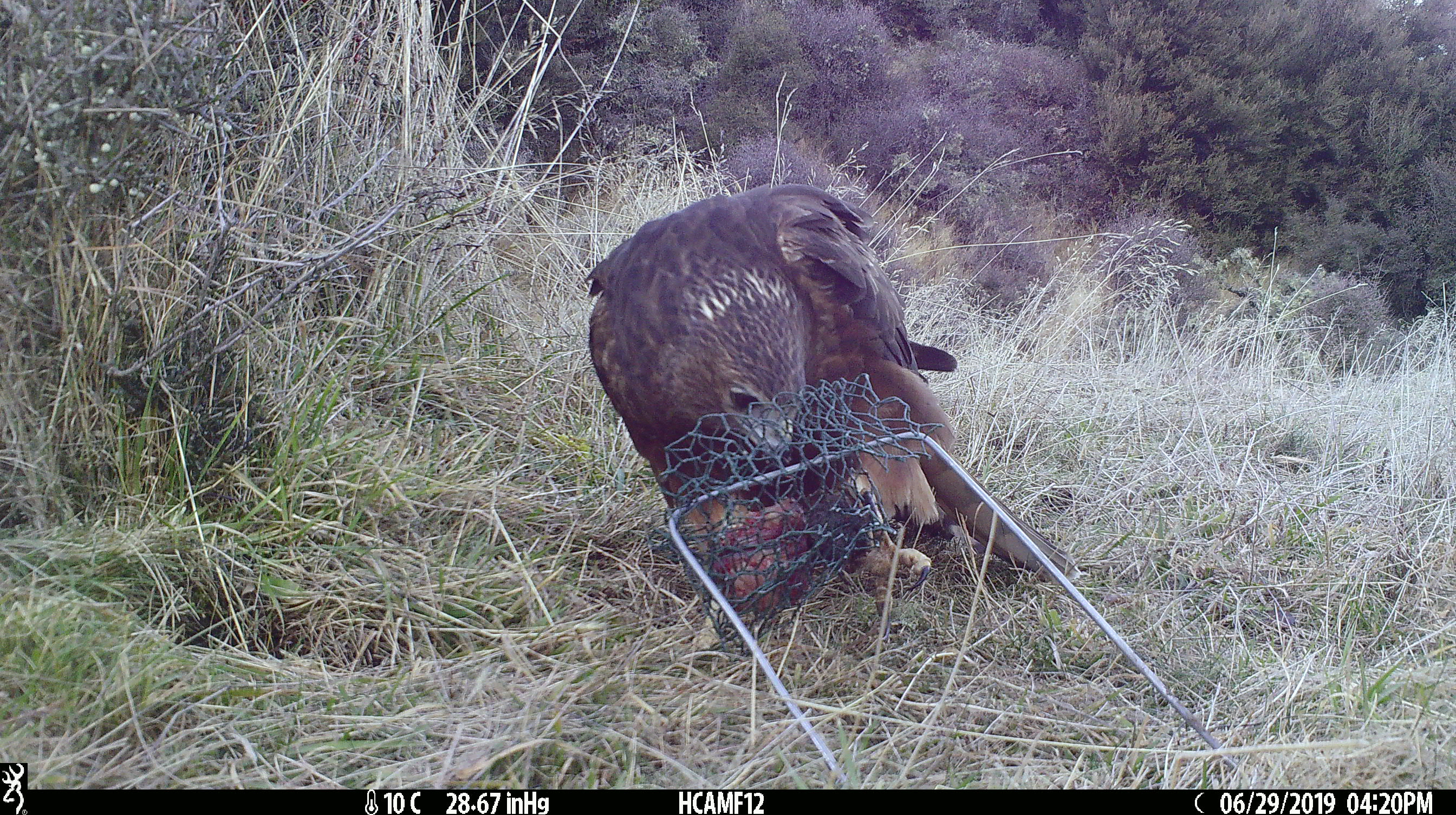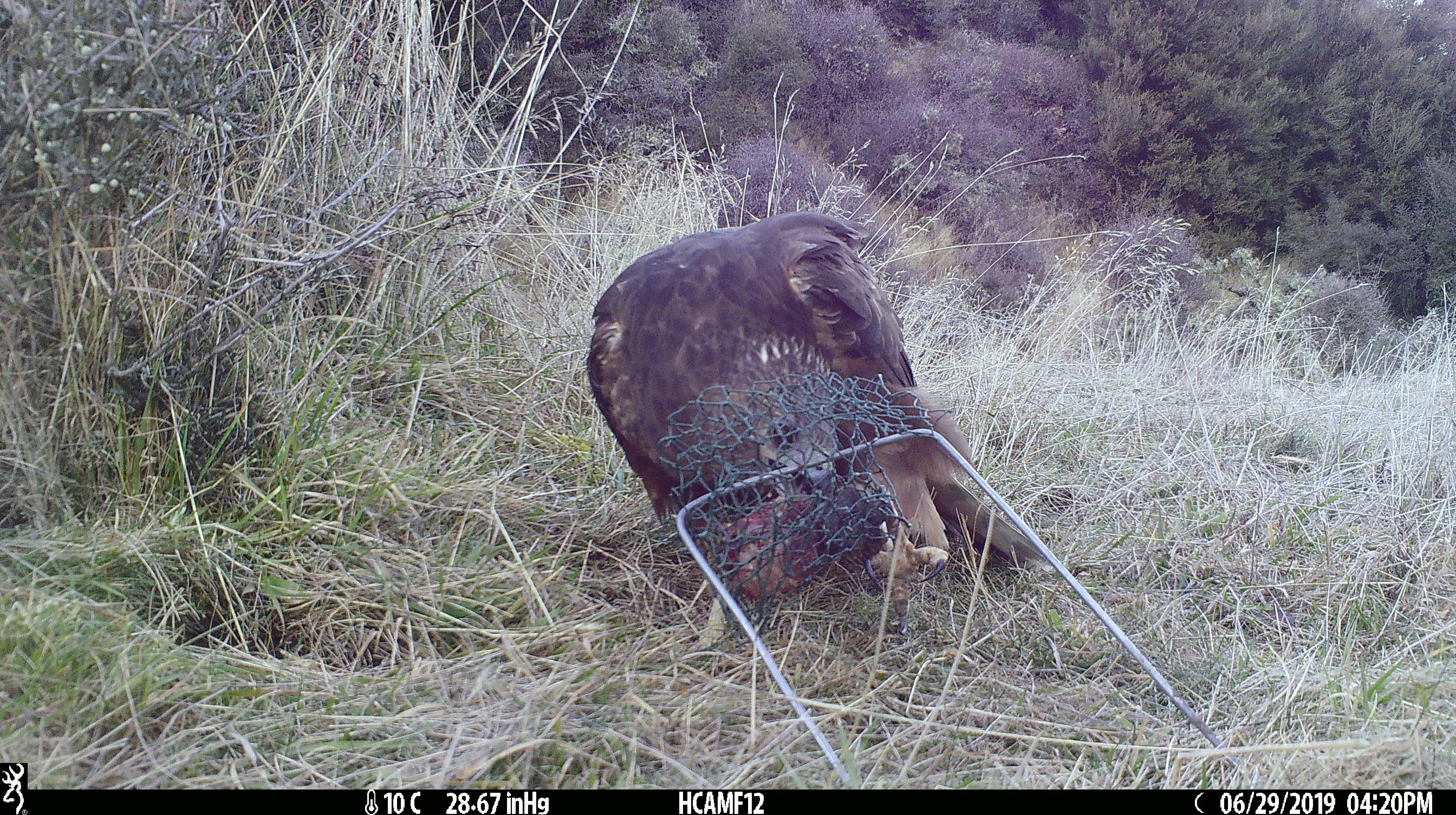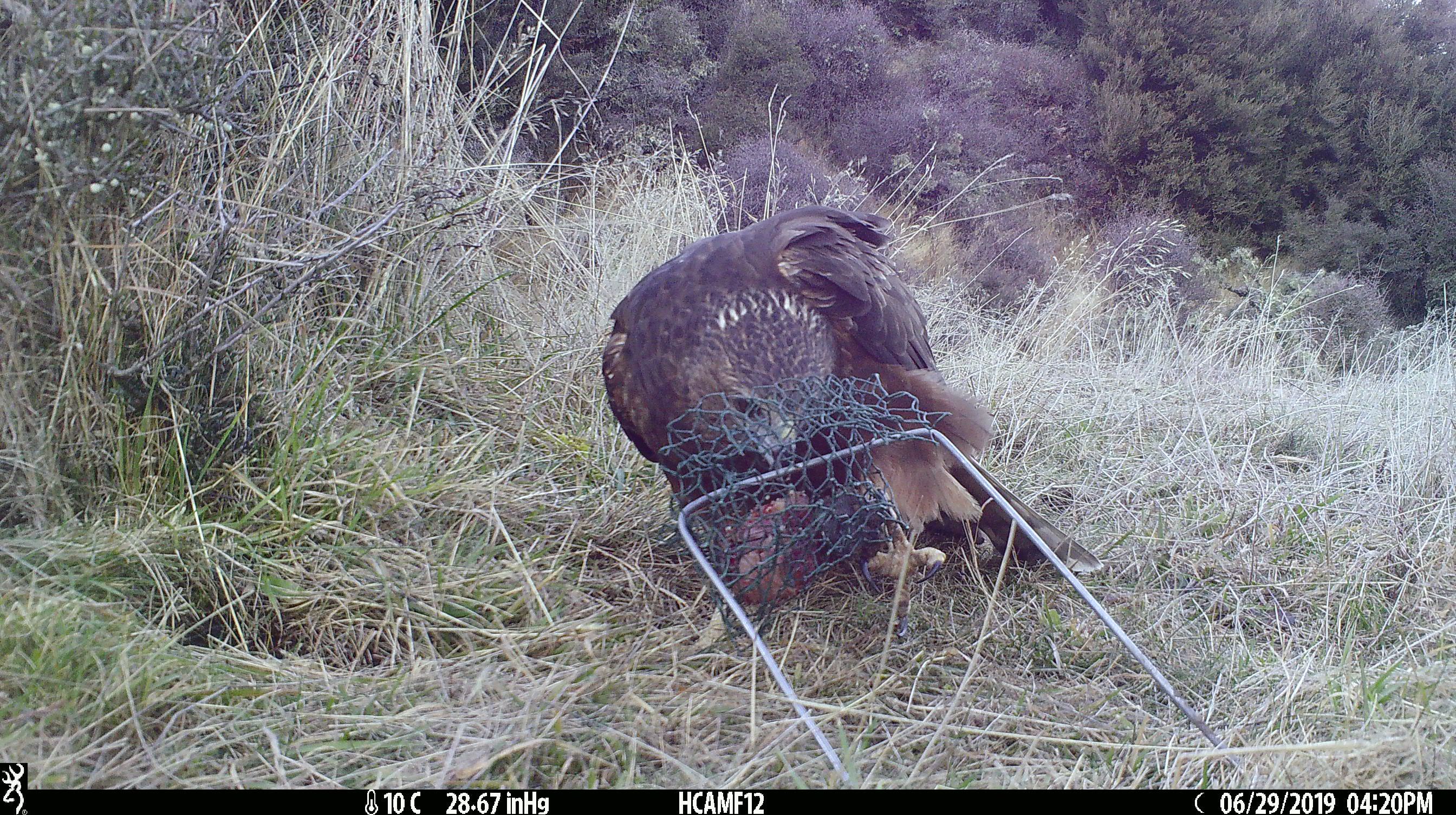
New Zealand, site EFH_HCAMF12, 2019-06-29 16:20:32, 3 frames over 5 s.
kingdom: Animalia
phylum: Chordata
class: Aves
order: Accipitriformes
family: Accipitridae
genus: Circus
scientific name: Circus approximans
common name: swamp harrier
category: harrier